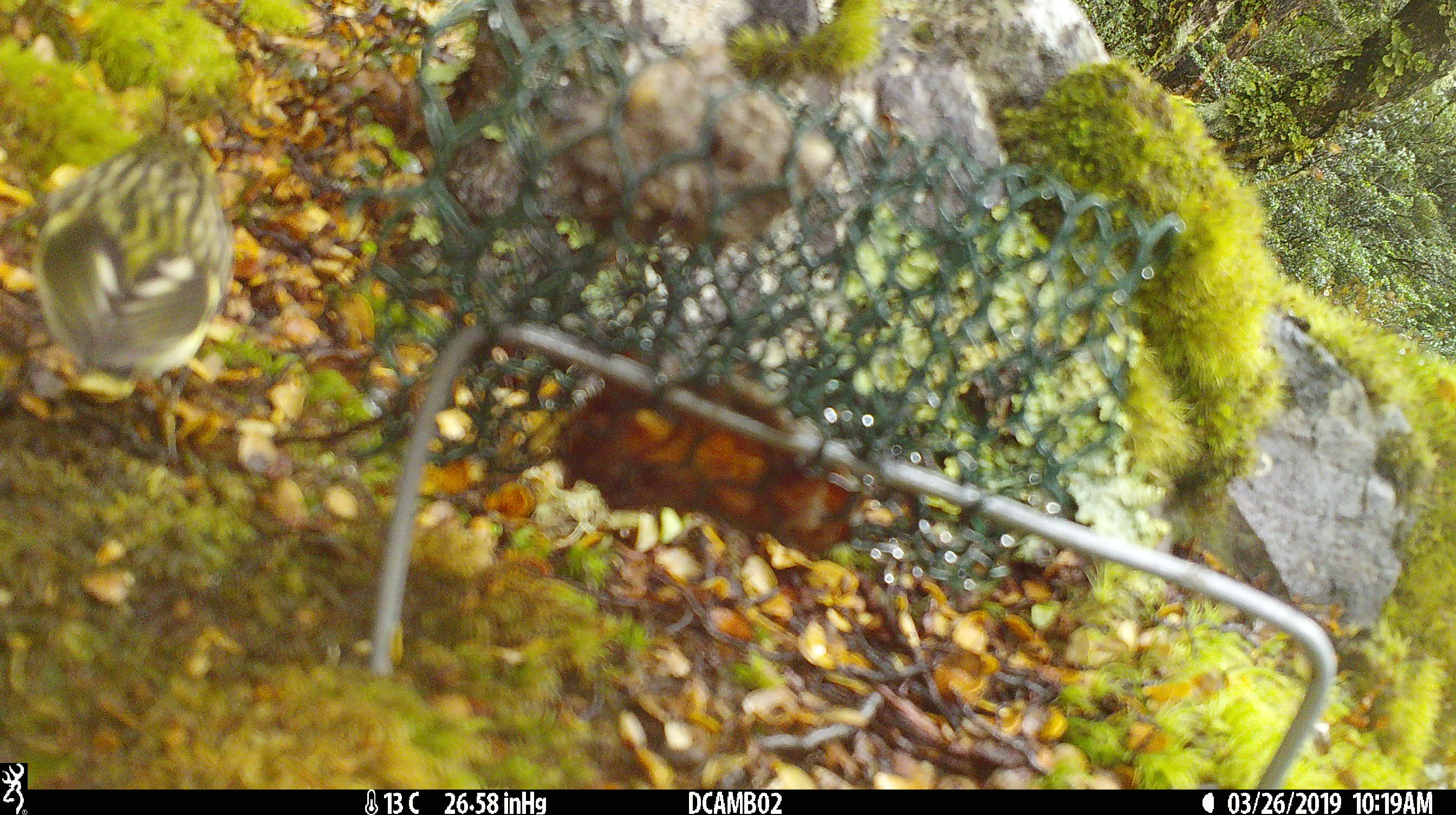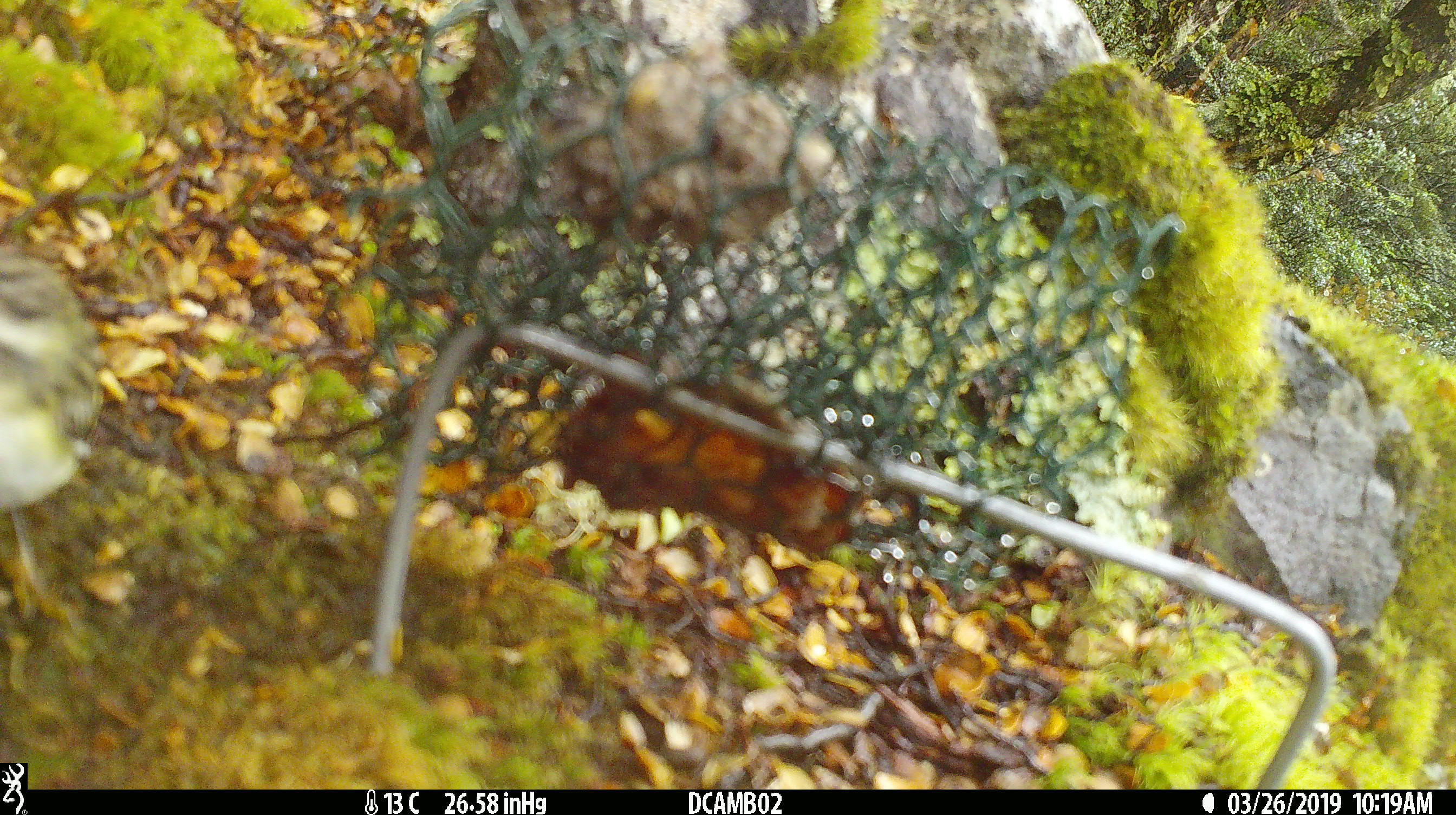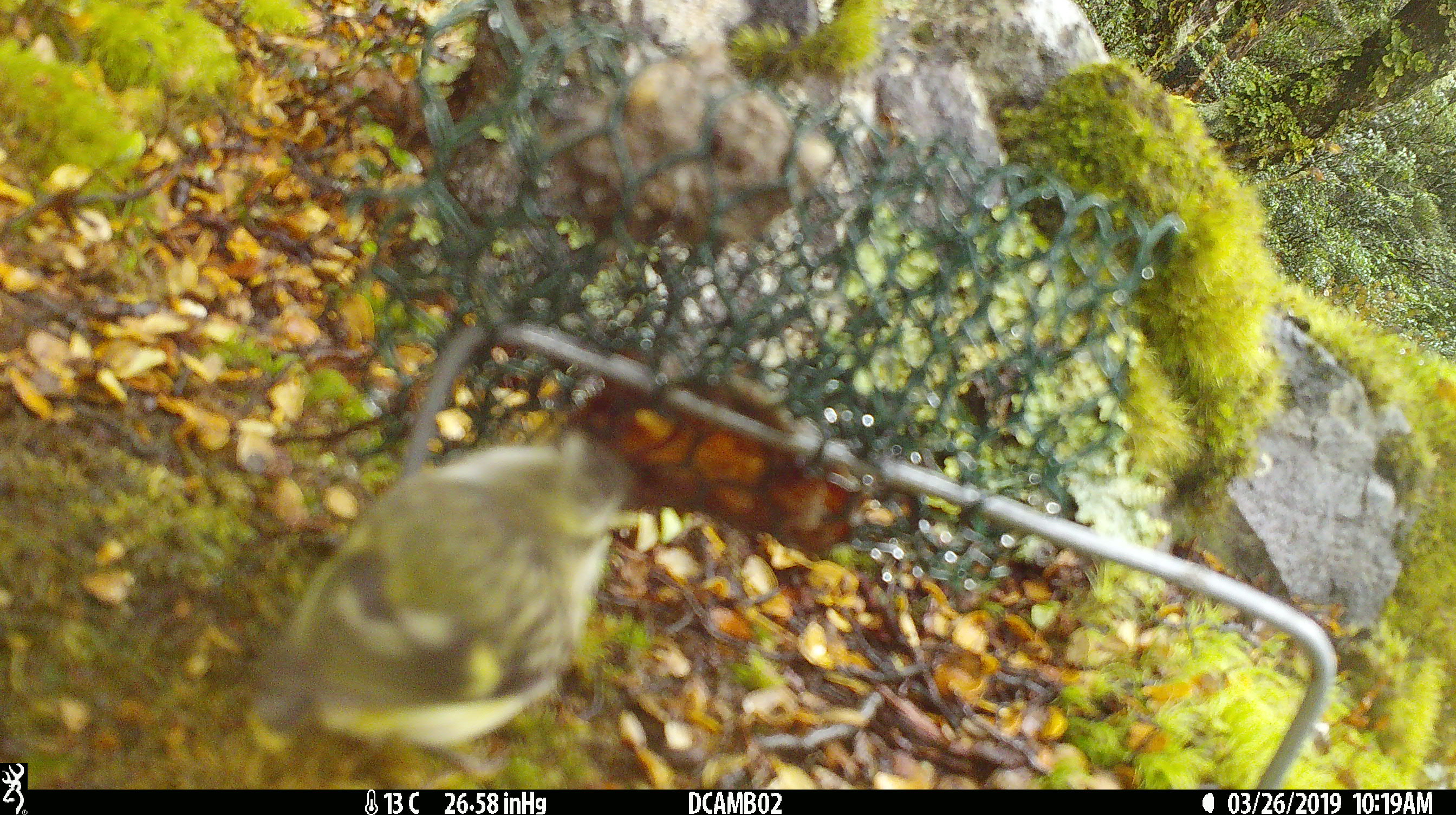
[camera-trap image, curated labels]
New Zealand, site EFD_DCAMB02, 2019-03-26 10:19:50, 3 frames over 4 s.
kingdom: Animalia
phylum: Chordata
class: Aves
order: Passeriformes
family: Acanthisittidae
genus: Acanthisitta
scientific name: Acanthisitta chloris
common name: rifleman